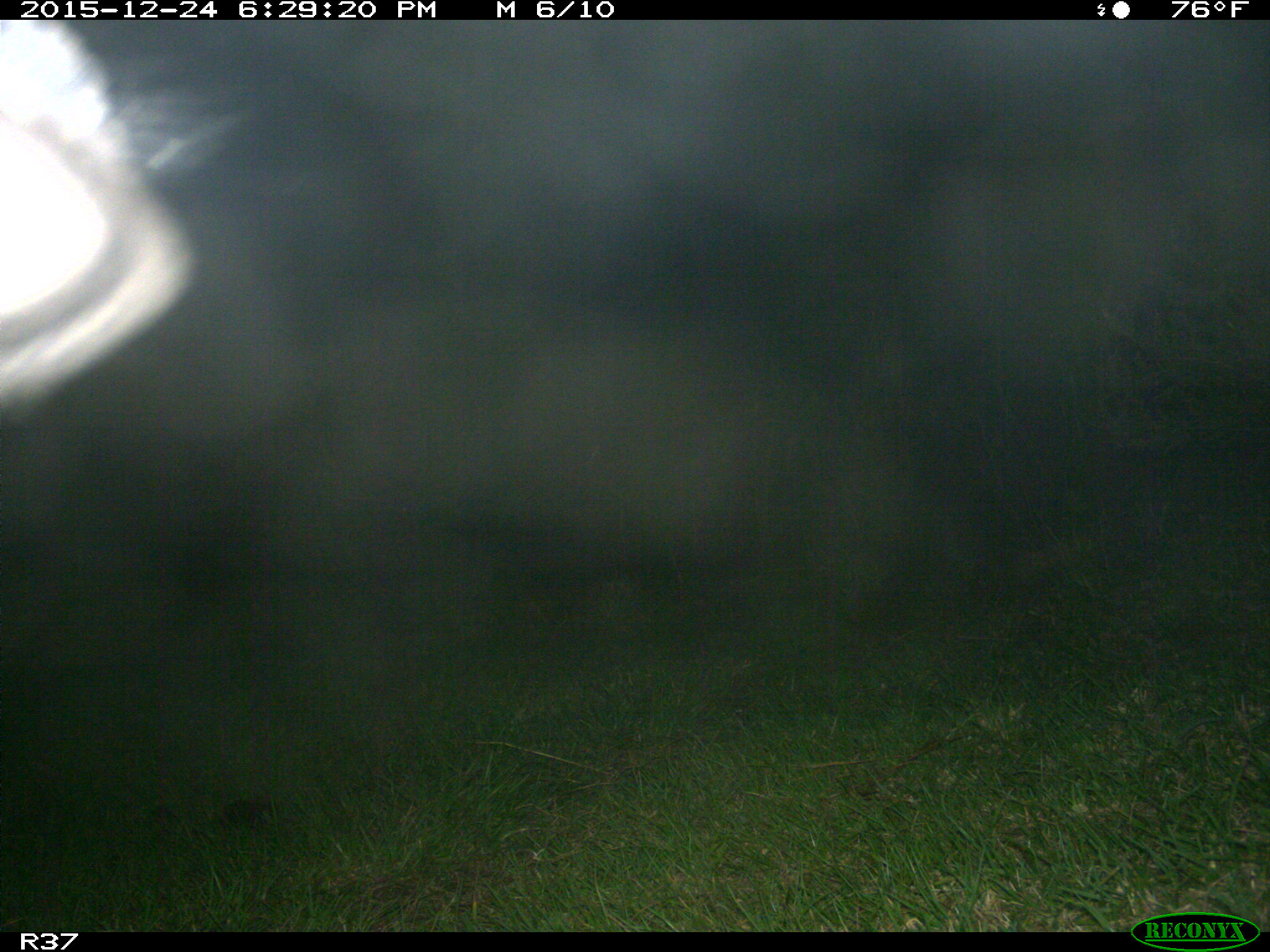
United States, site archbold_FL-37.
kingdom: Animalia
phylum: Chordata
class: Mammalia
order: Artiodactyla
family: Bovidae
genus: Bos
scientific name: Bos taurus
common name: domestic cow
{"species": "Bos taurus (domestic cow)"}